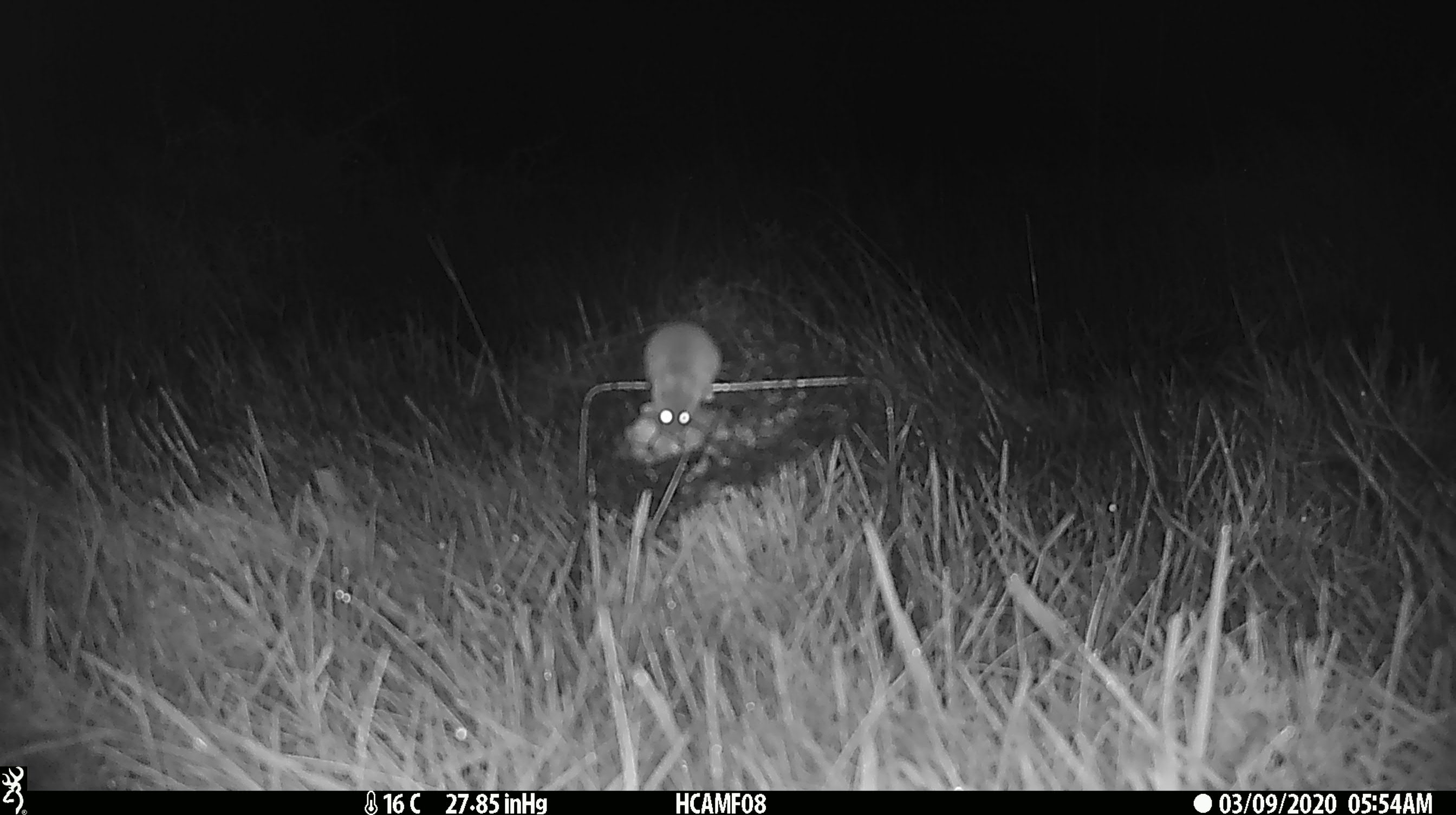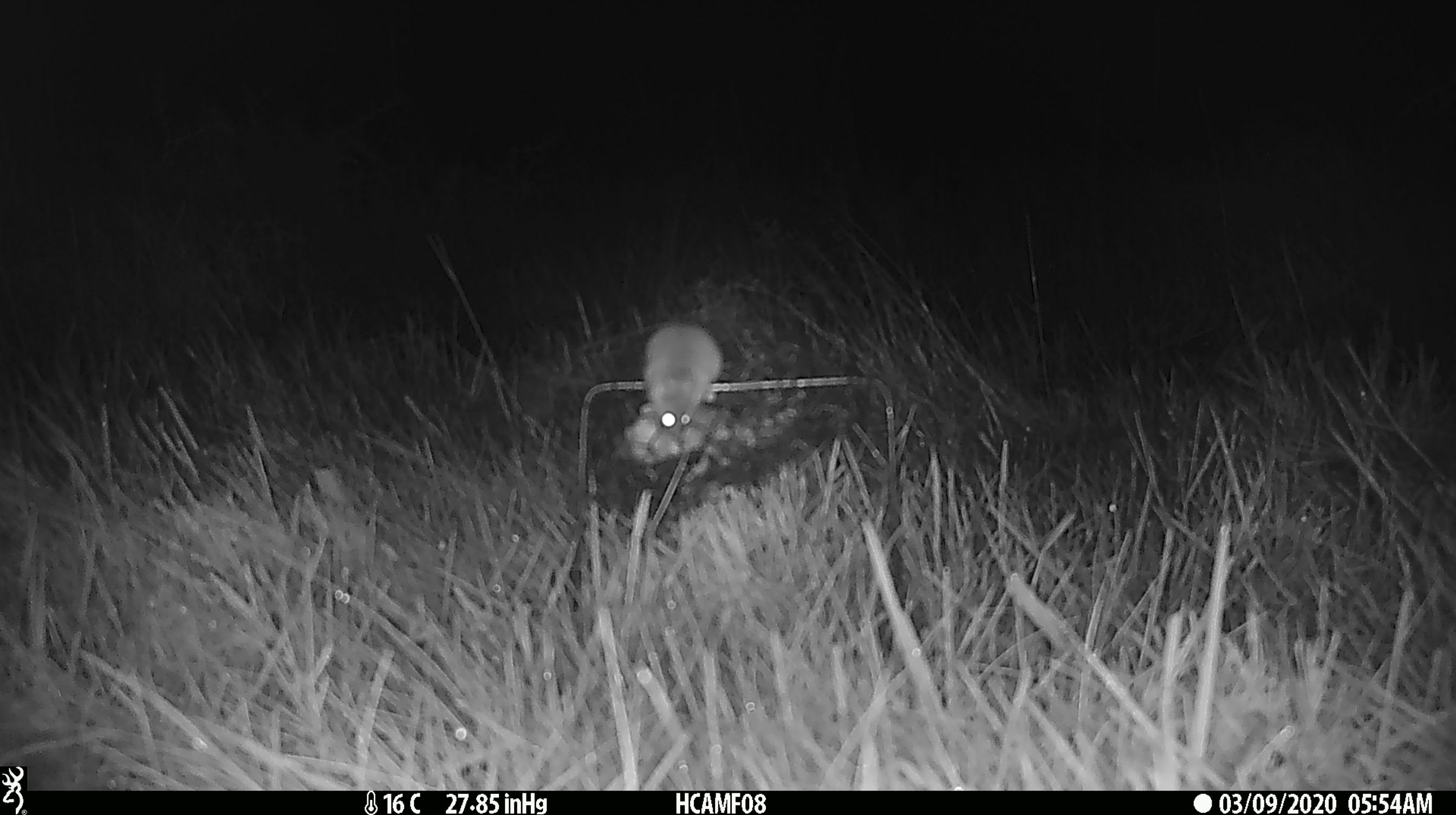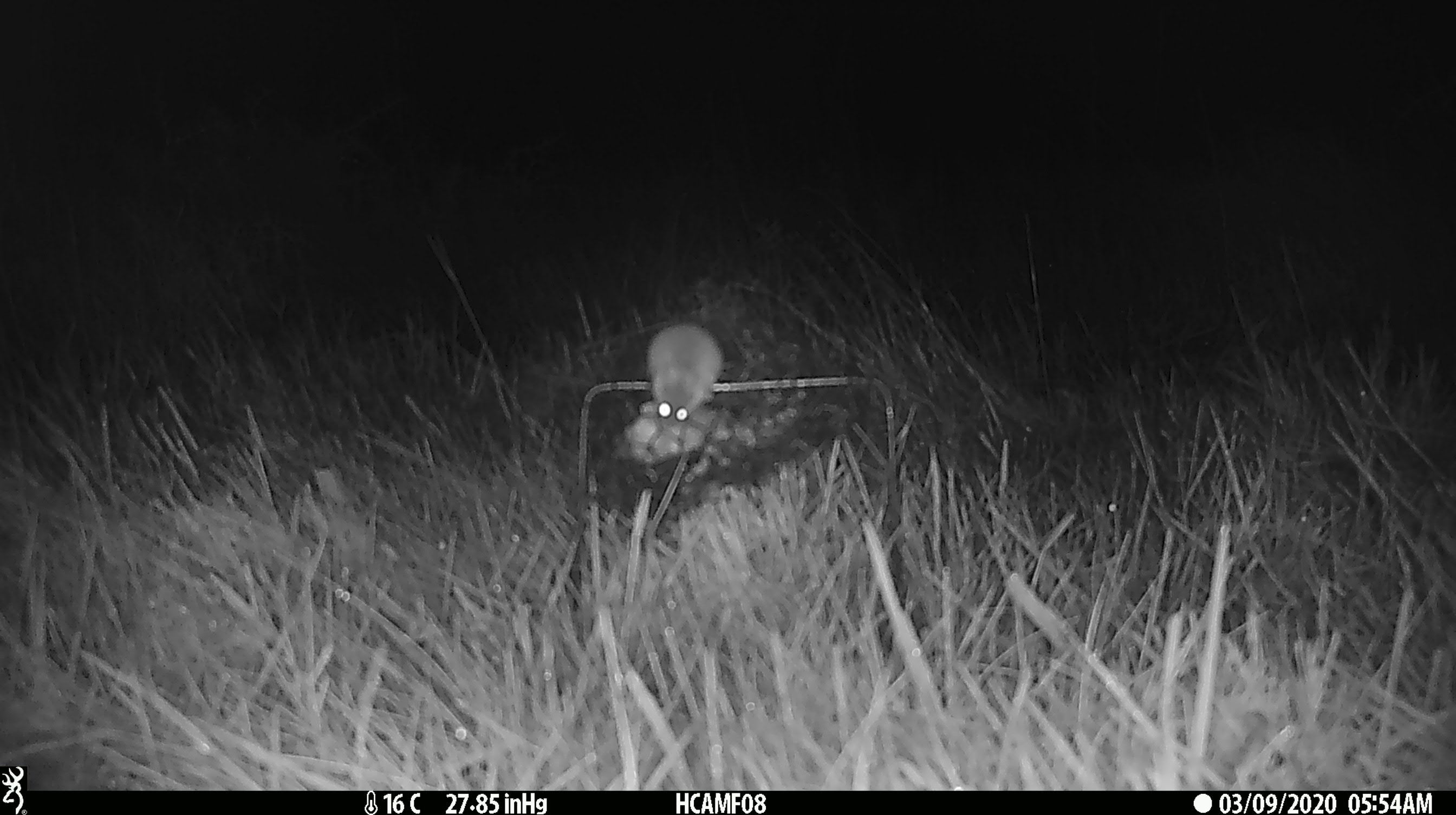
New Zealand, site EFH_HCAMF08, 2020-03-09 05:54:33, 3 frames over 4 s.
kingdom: Animalia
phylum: Chordata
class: Mammalia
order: Rodentia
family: Muridae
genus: Mus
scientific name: Mus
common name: mouse